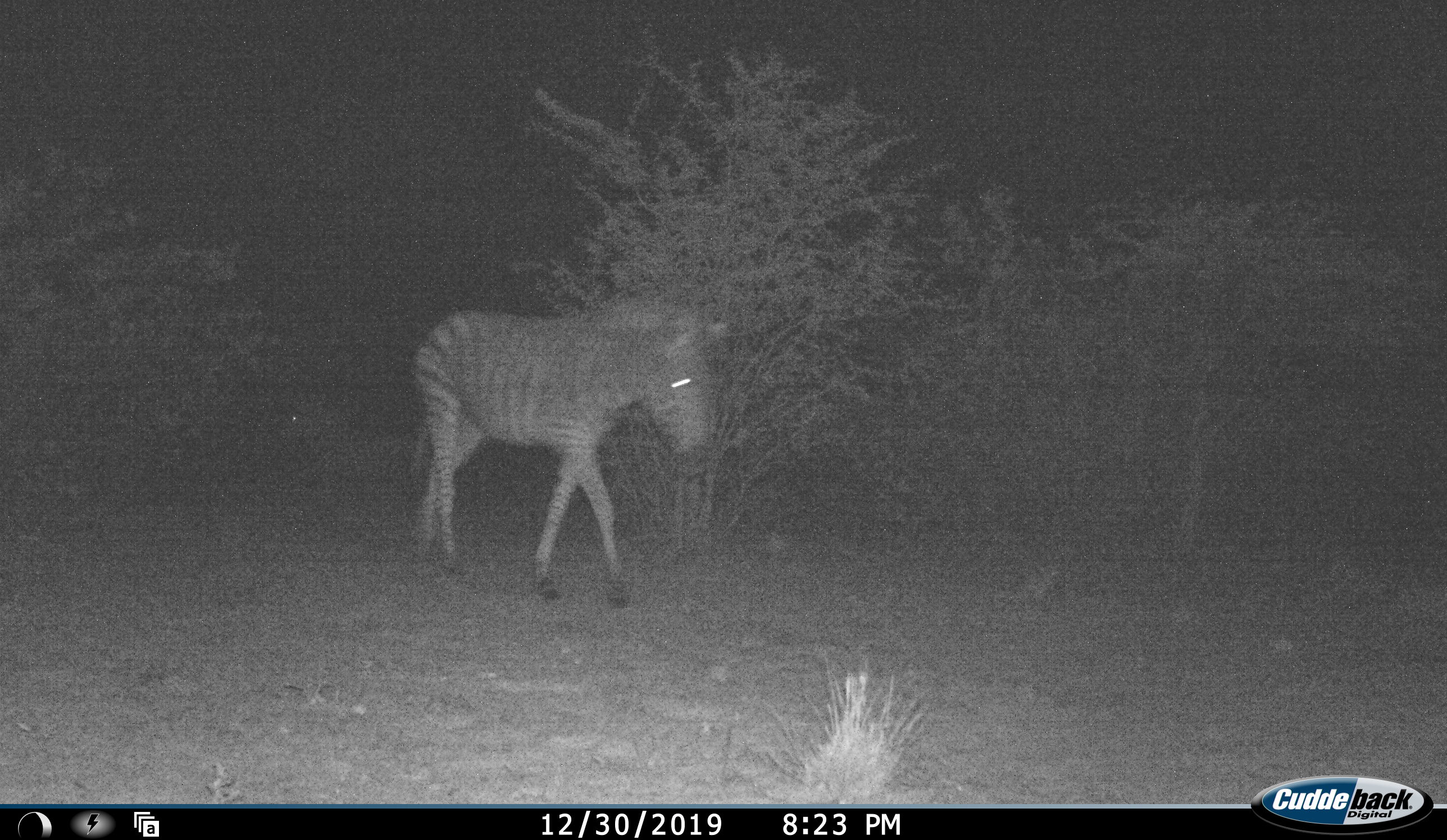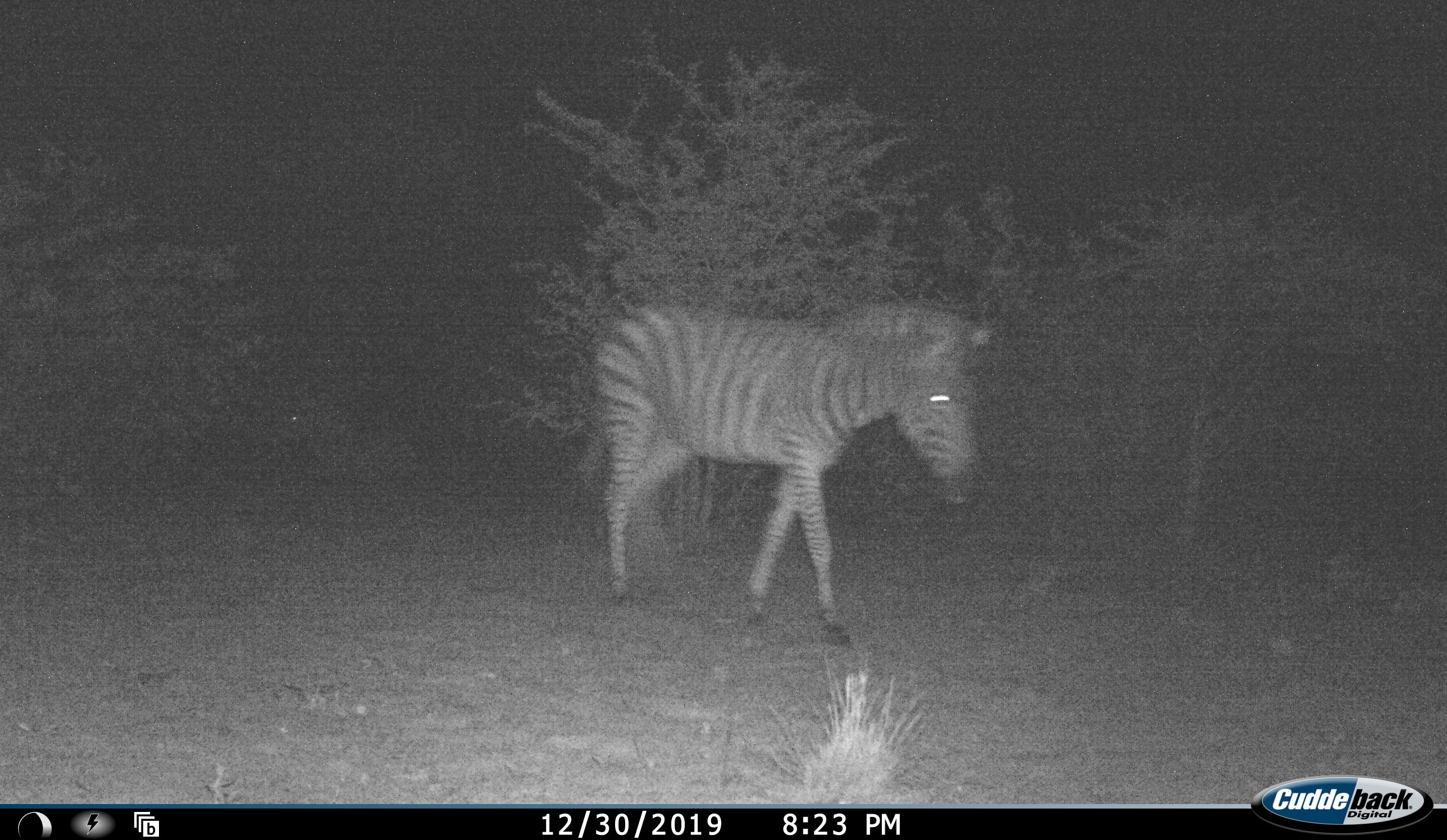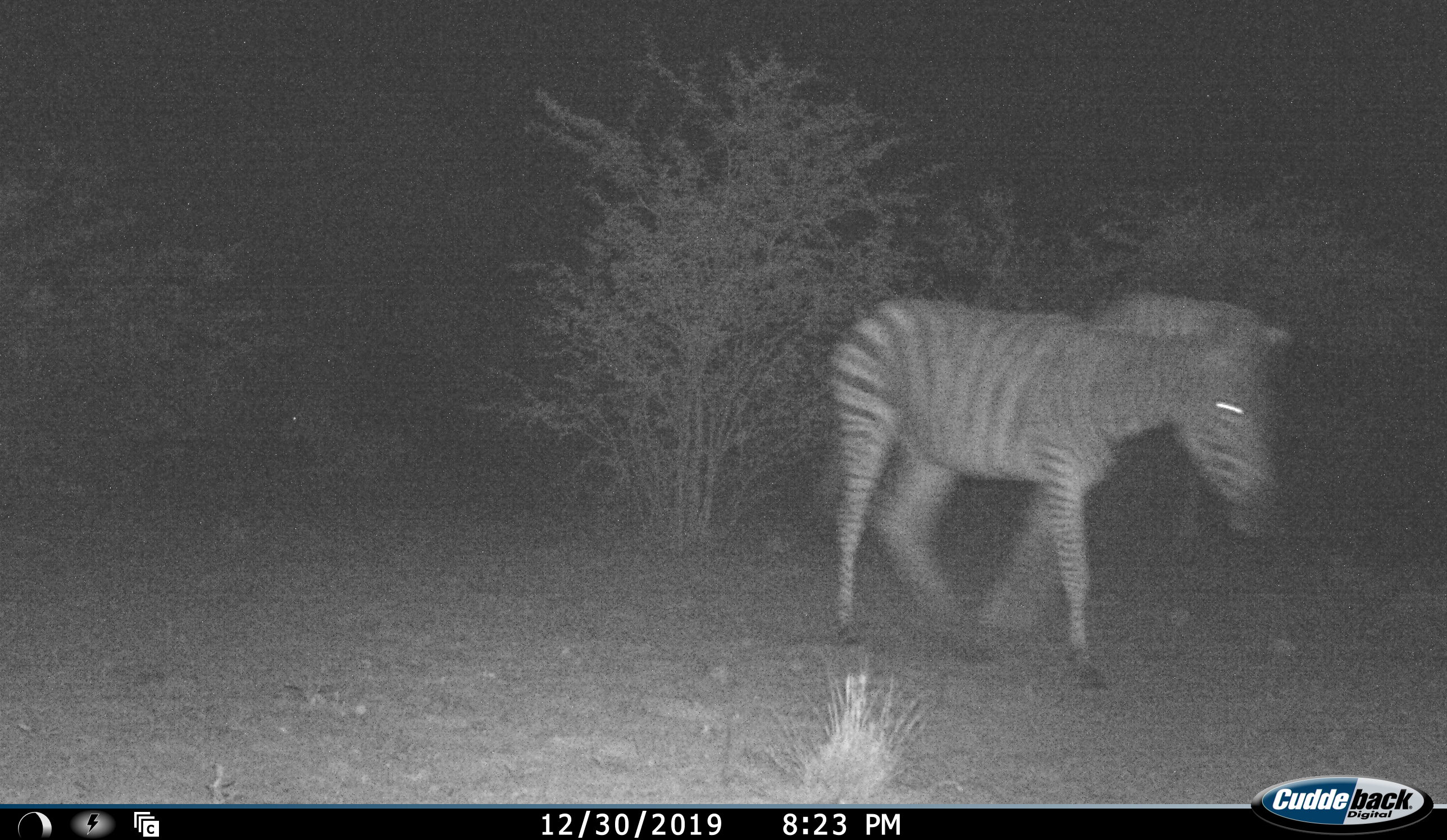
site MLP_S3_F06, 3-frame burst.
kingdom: Animalia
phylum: Chordata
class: Mammalia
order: Perissodactyla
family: Equidae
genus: Equus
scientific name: Equus quagga burchellii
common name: burchell's zebra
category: zebraburchells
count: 1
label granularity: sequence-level